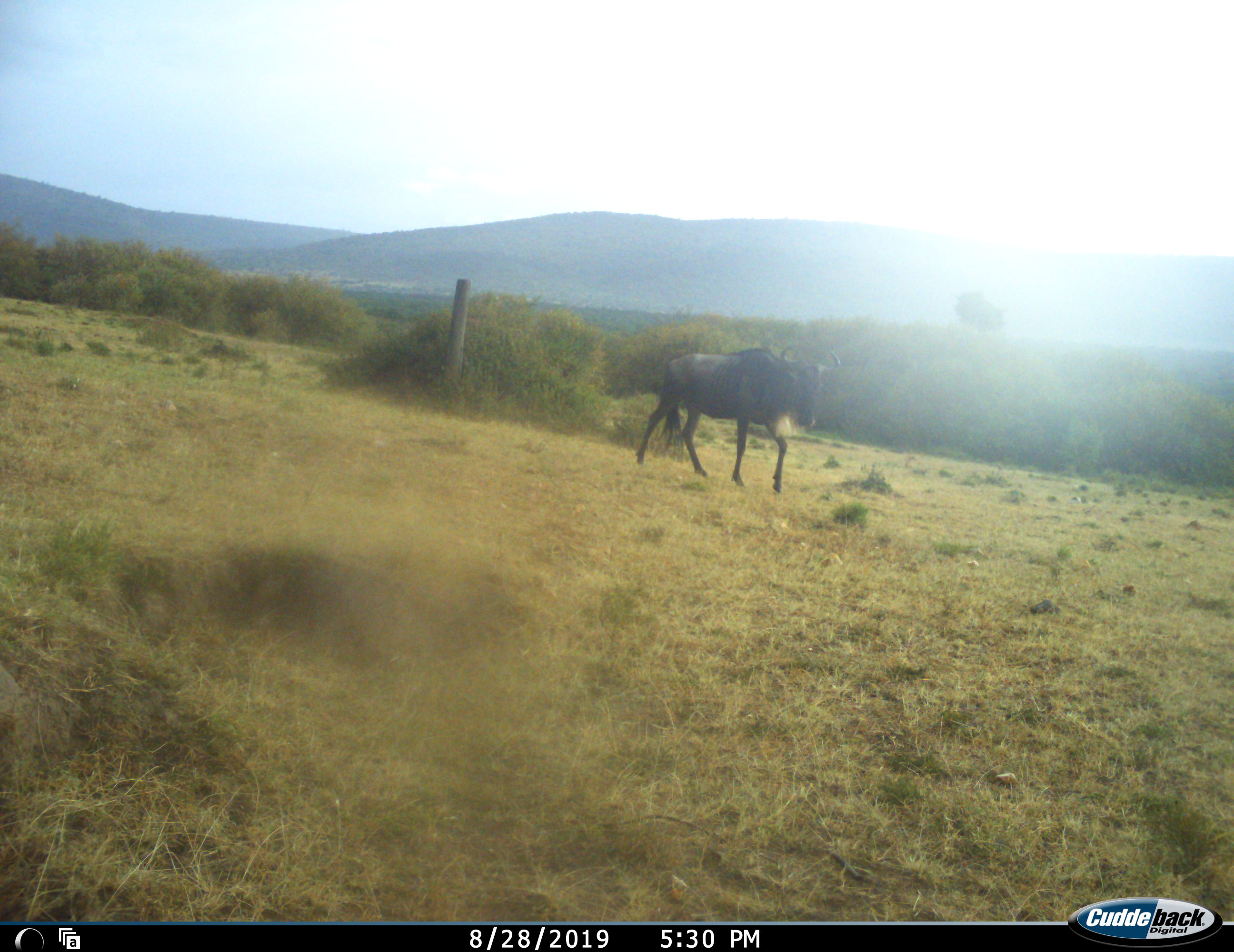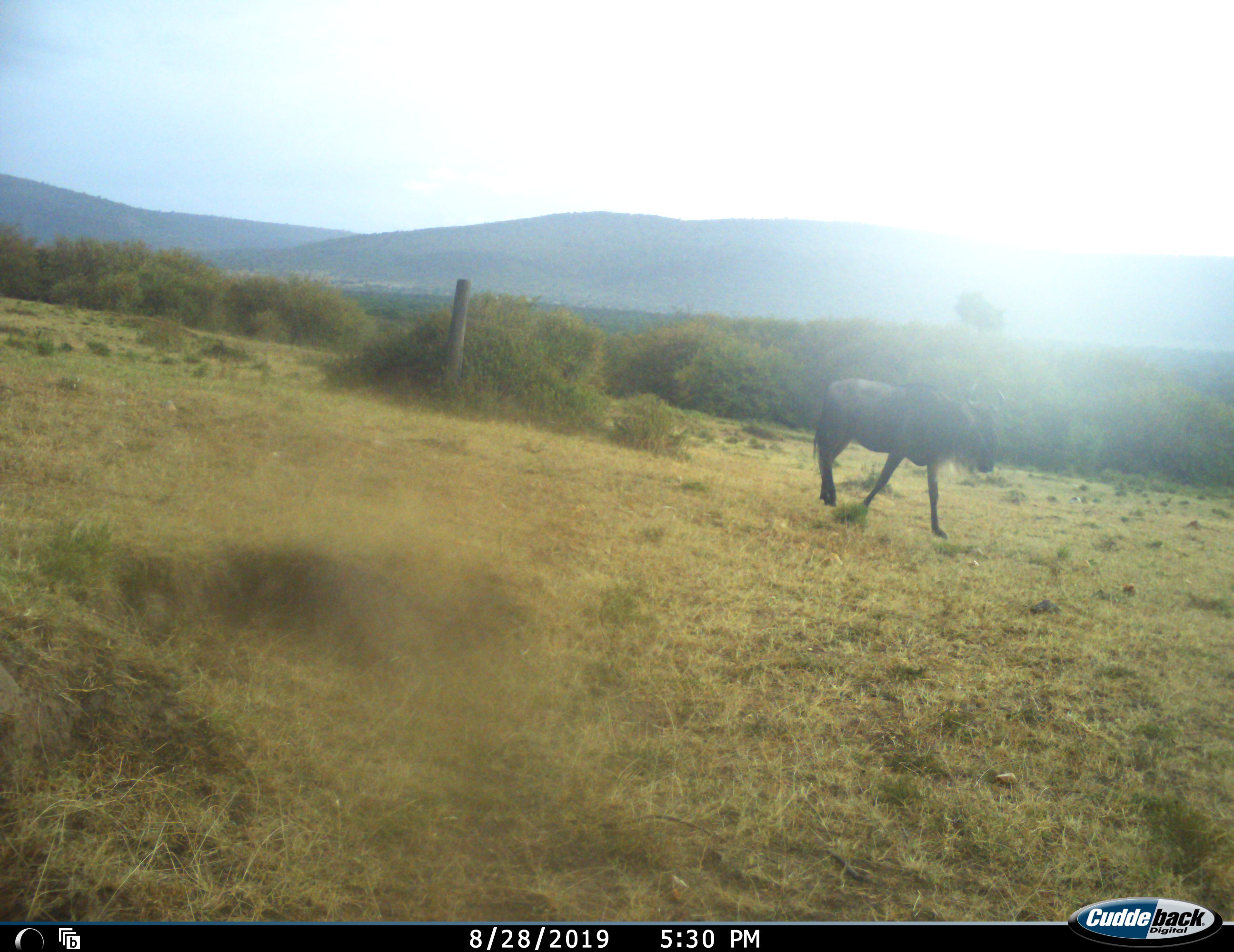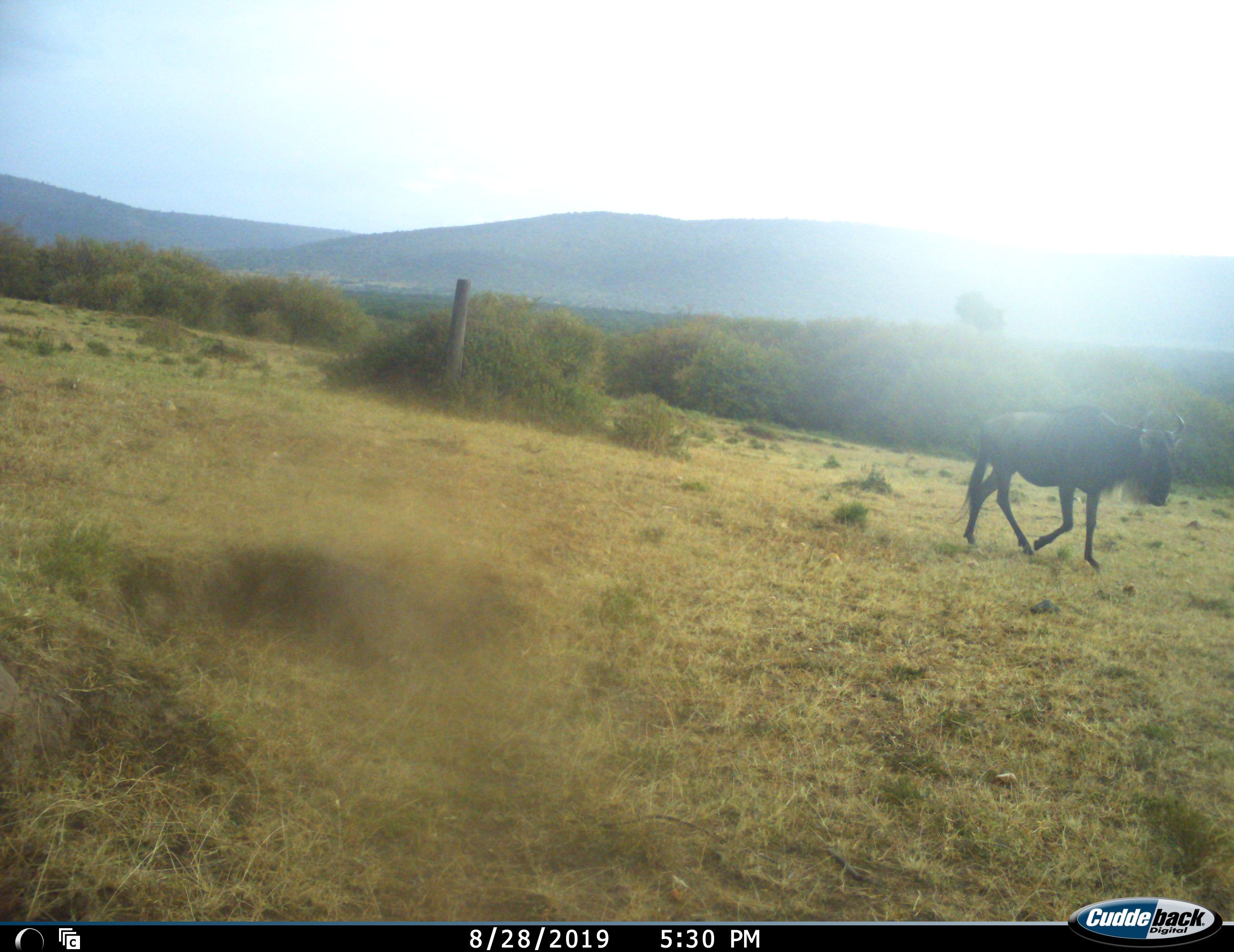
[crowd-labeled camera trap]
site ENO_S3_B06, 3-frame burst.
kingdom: Animalia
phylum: Chordata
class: Mammalia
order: Artiodactyla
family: Bovidae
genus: Connochaetes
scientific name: Connochaetes taurinus taurinus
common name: blue wildebeest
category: wildebeestblue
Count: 1.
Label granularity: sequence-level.